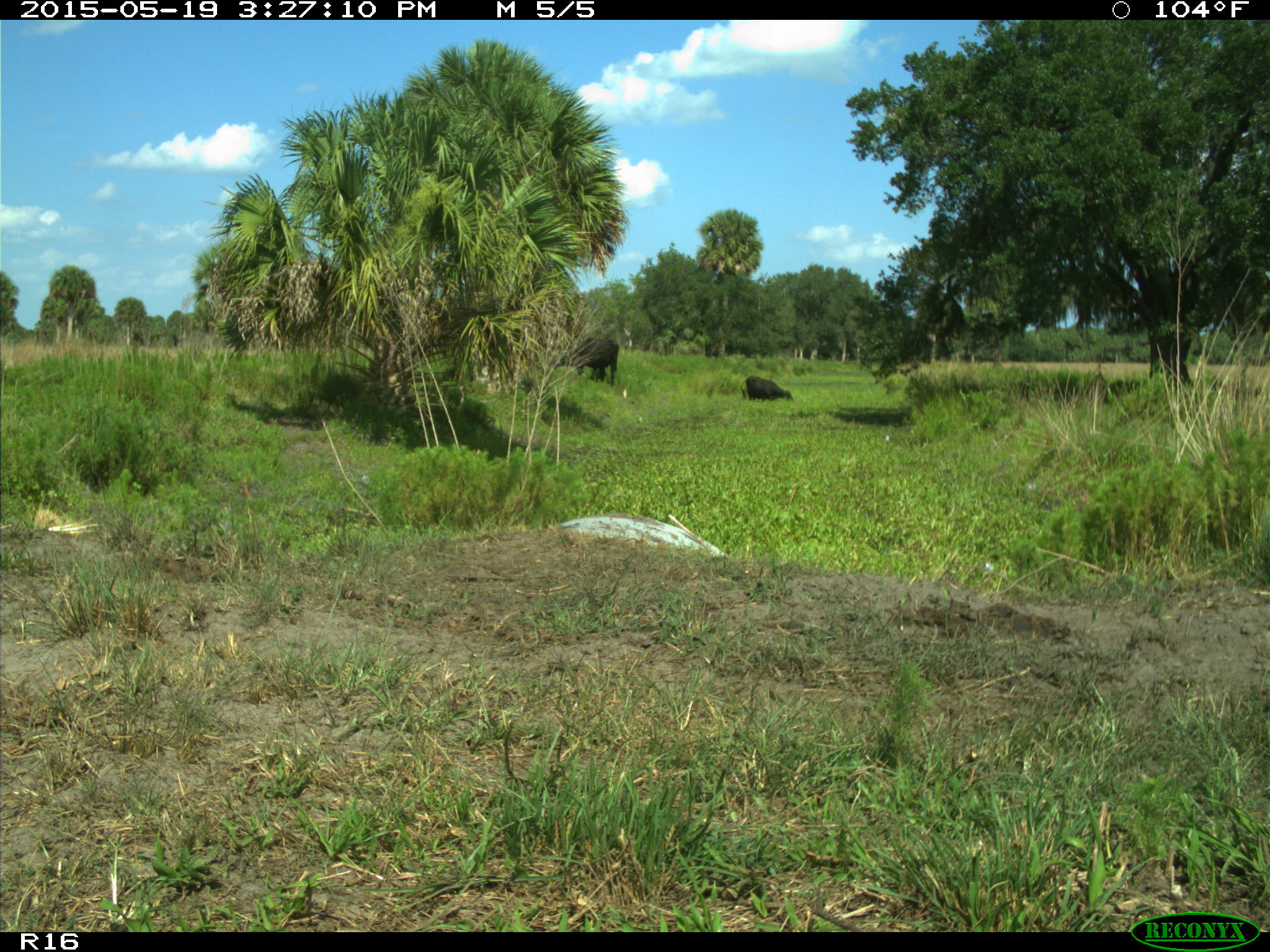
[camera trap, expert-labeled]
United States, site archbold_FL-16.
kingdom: Animalia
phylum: Chordata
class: Mammalia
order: Artiodactyla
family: Bovidae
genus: Bos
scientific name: Bos taurus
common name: domestic cow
Bos taurus (domestic cow).